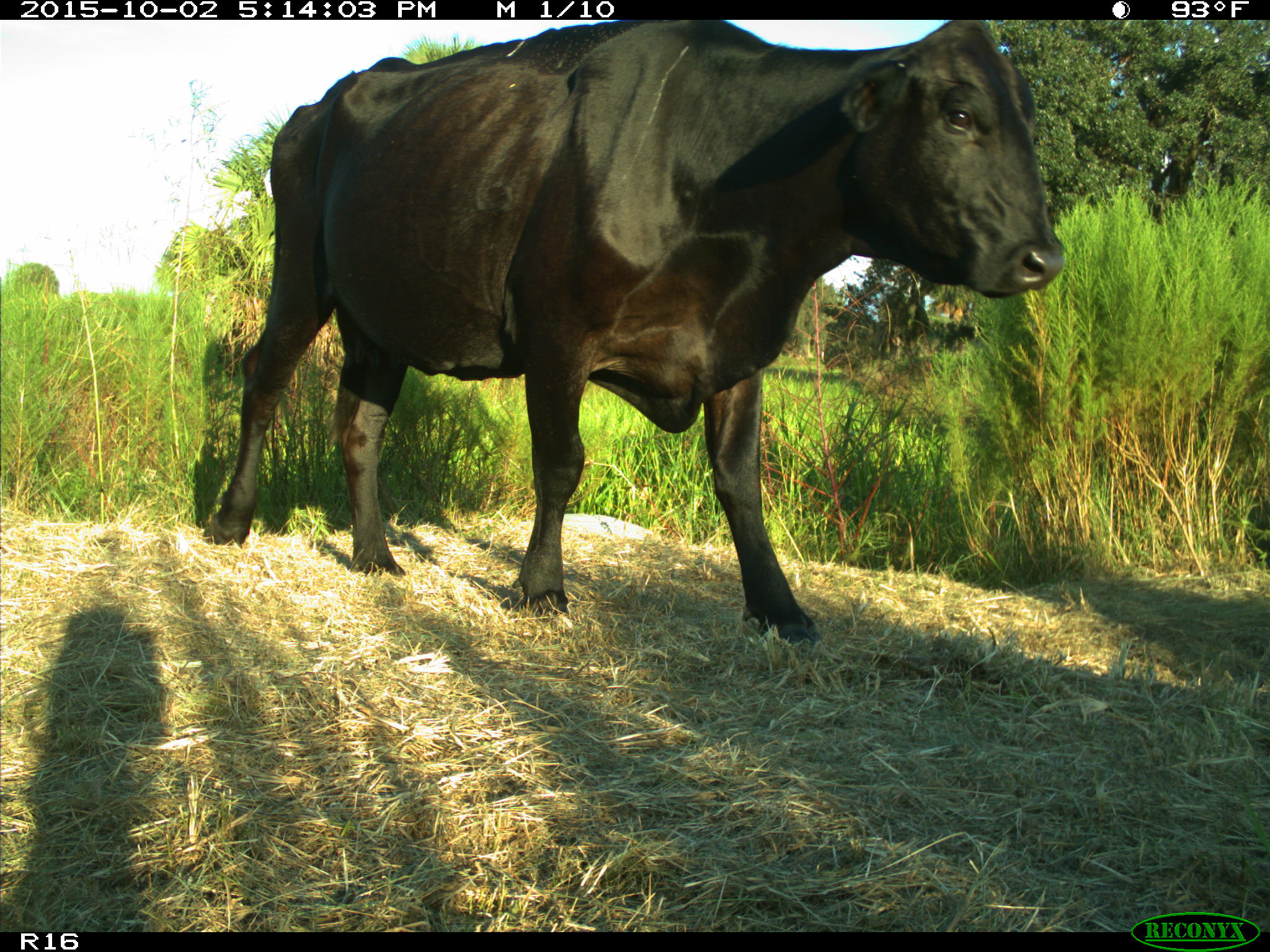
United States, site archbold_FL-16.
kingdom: Animalia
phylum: Chordata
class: Mammalia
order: Artiodactyla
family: Bovidae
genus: Bos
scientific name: Bos taurus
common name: domestic cow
Bos taurus (domestic cow).